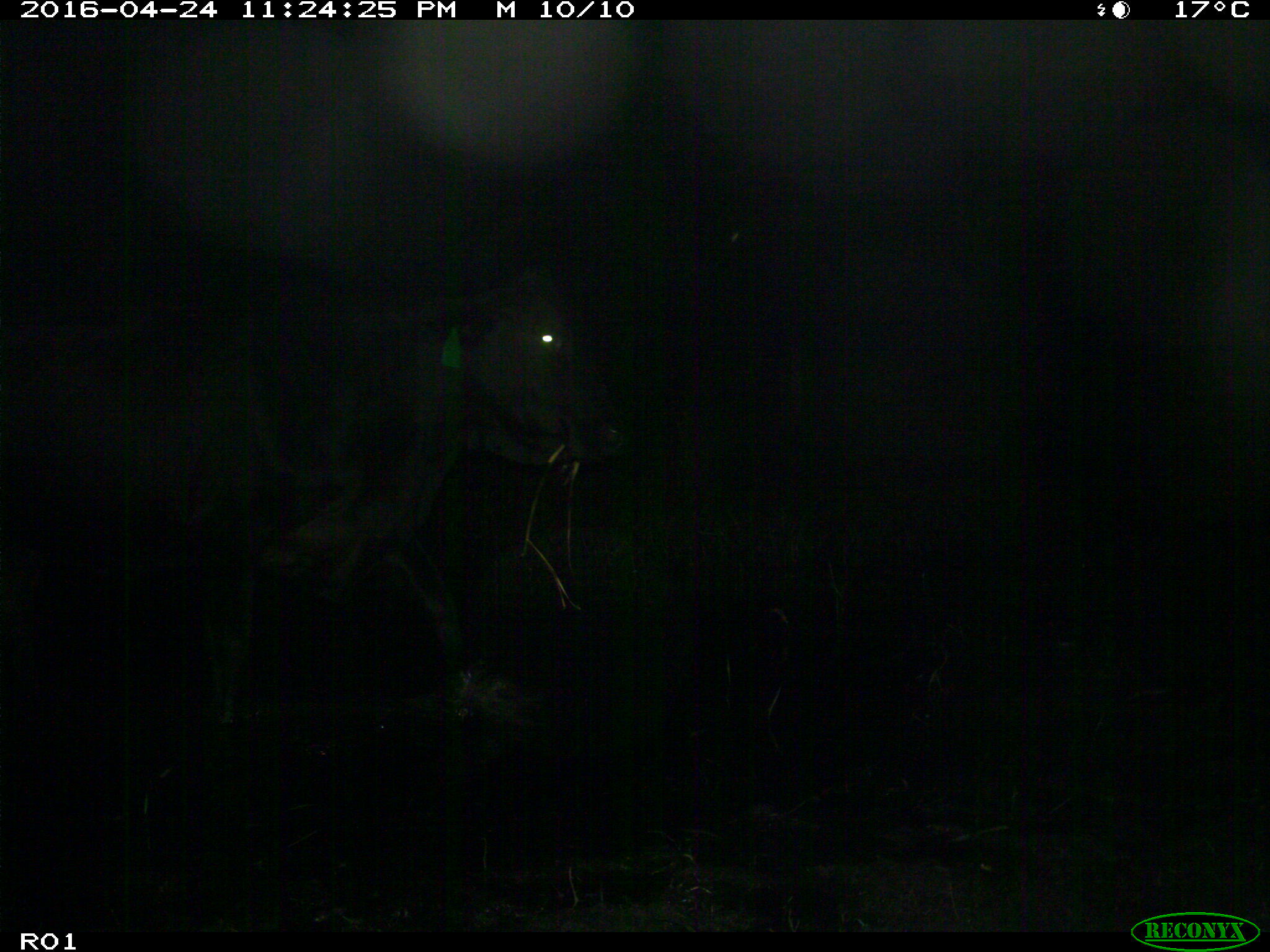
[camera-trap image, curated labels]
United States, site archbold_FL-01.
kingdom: Animalia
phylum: Chordata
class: Mammalia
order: Artiodactyla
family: Bovidae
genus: Bos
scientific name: Bos taurus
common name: domestic cow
Bos taurus (domestic cow).